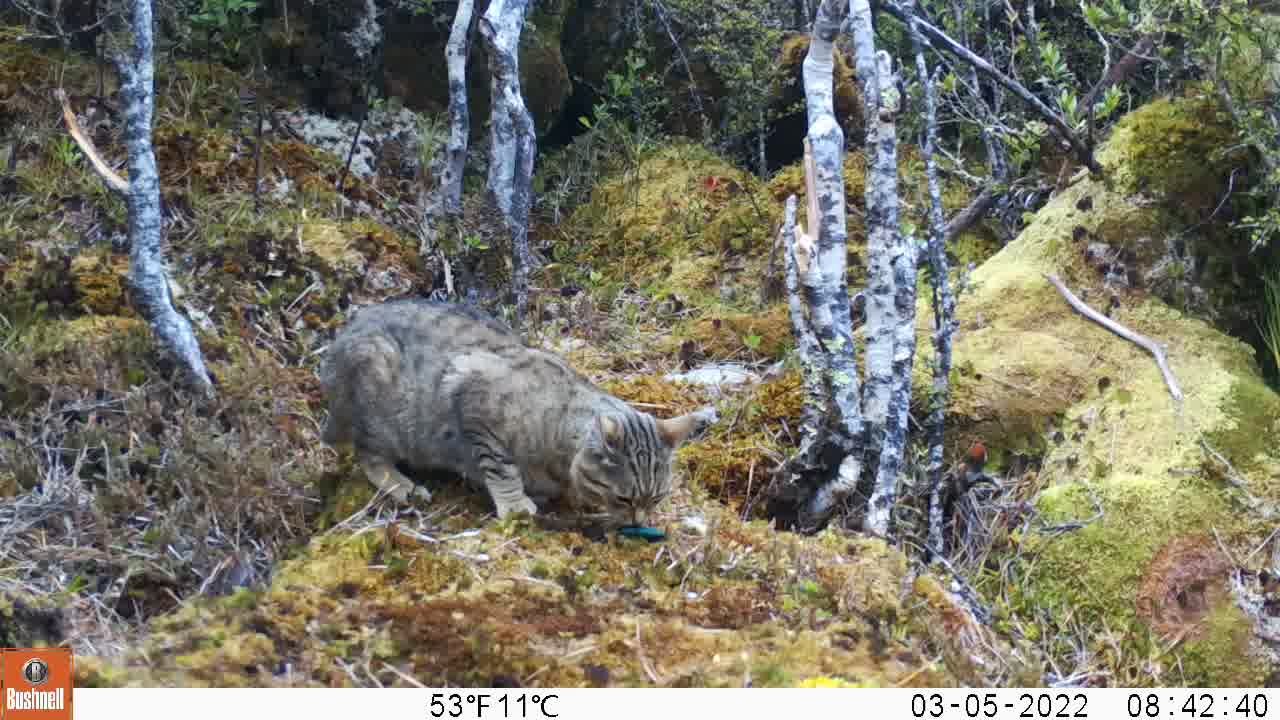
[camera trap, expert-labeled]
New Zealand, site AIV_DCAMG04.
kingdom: Animalia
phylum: Chordata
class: Mammalia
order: Carnivora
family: Felidae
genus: Felis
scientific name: Felis catus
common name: domestic cat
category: cat